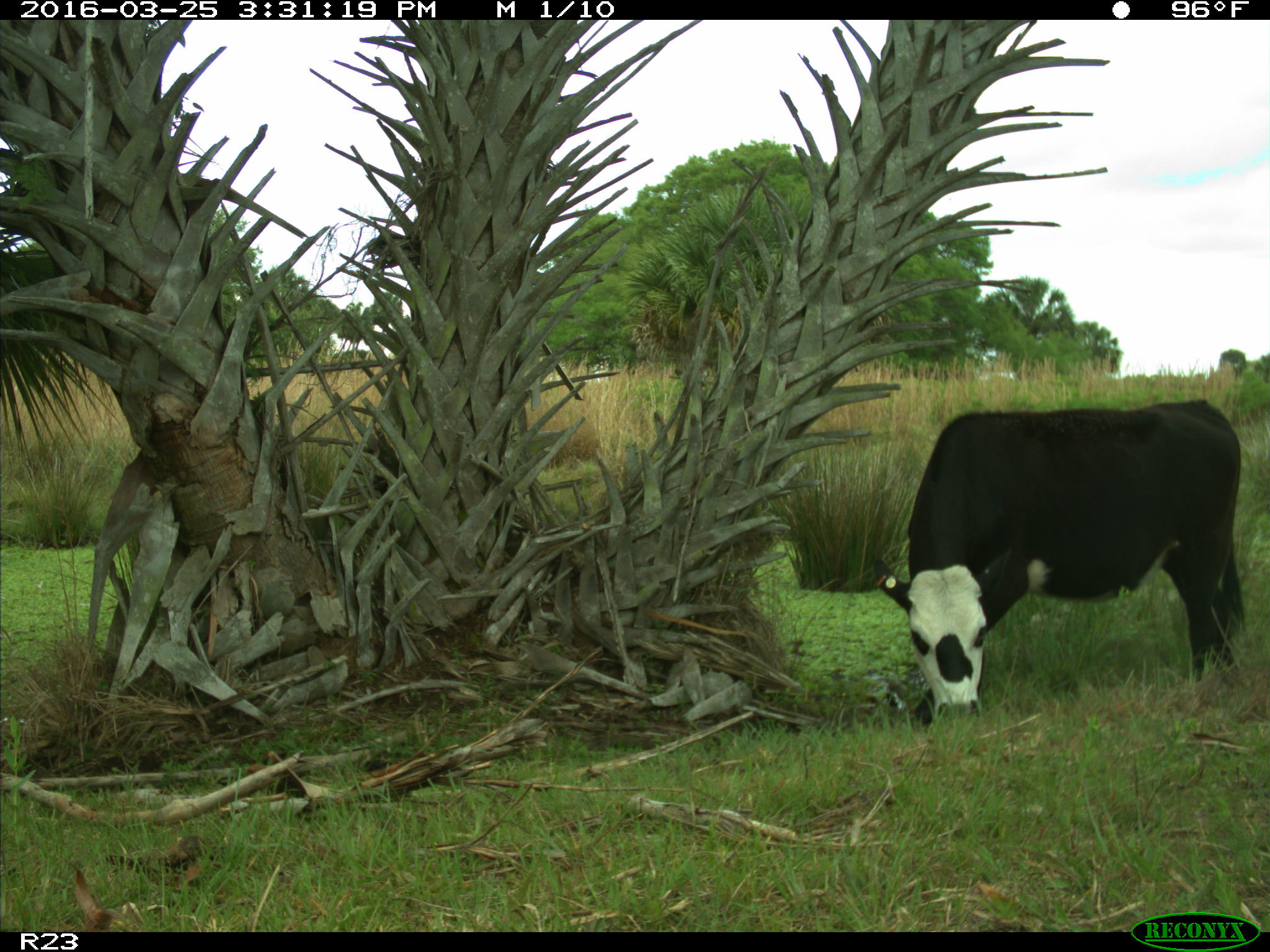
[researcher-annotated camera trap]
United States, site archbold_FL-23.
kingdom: Animalia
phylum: Chordata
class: Mammalia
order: Artiodactyla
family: Bovidae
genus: Bos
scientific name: Bos taurus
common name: domestic cow